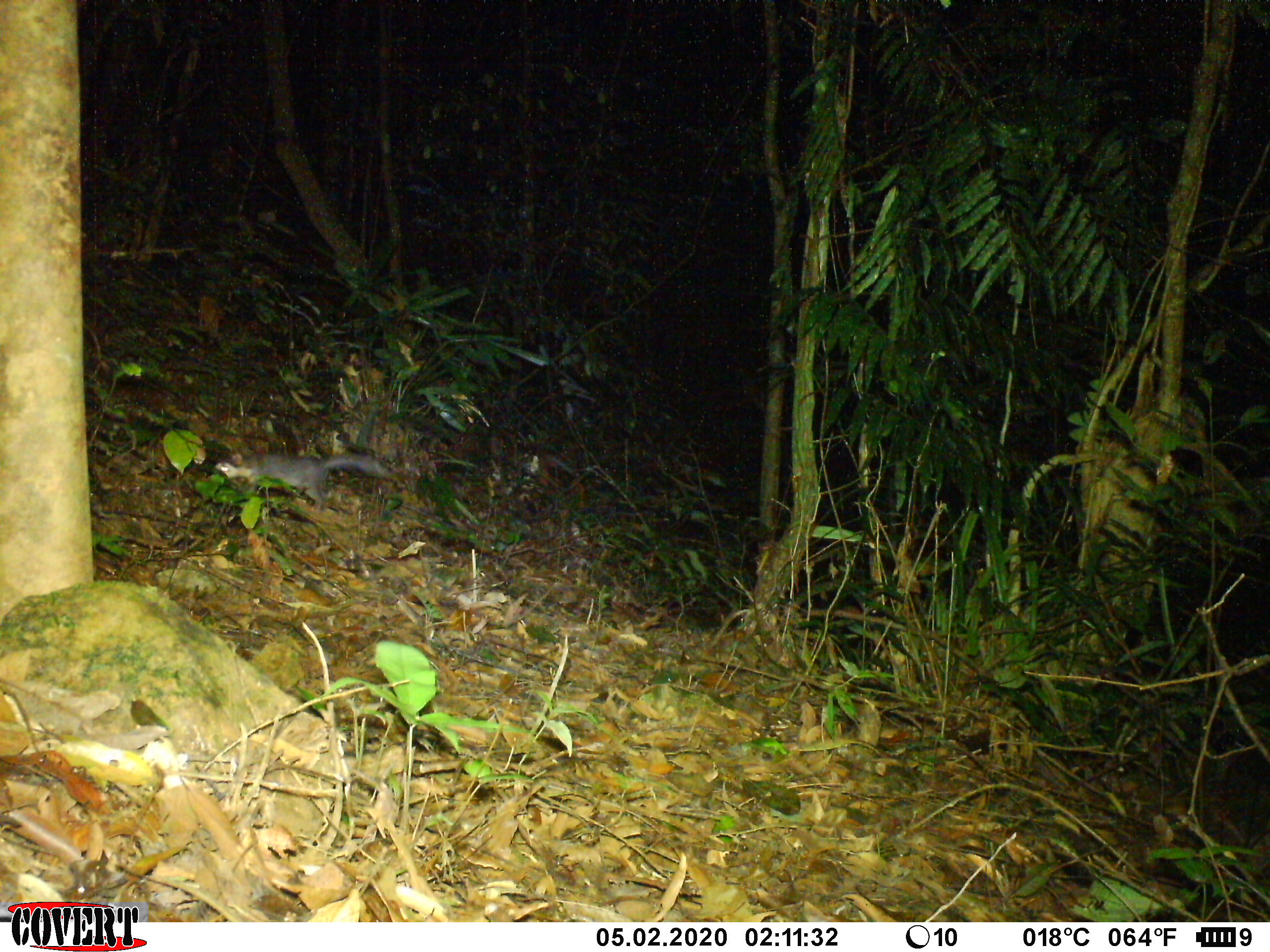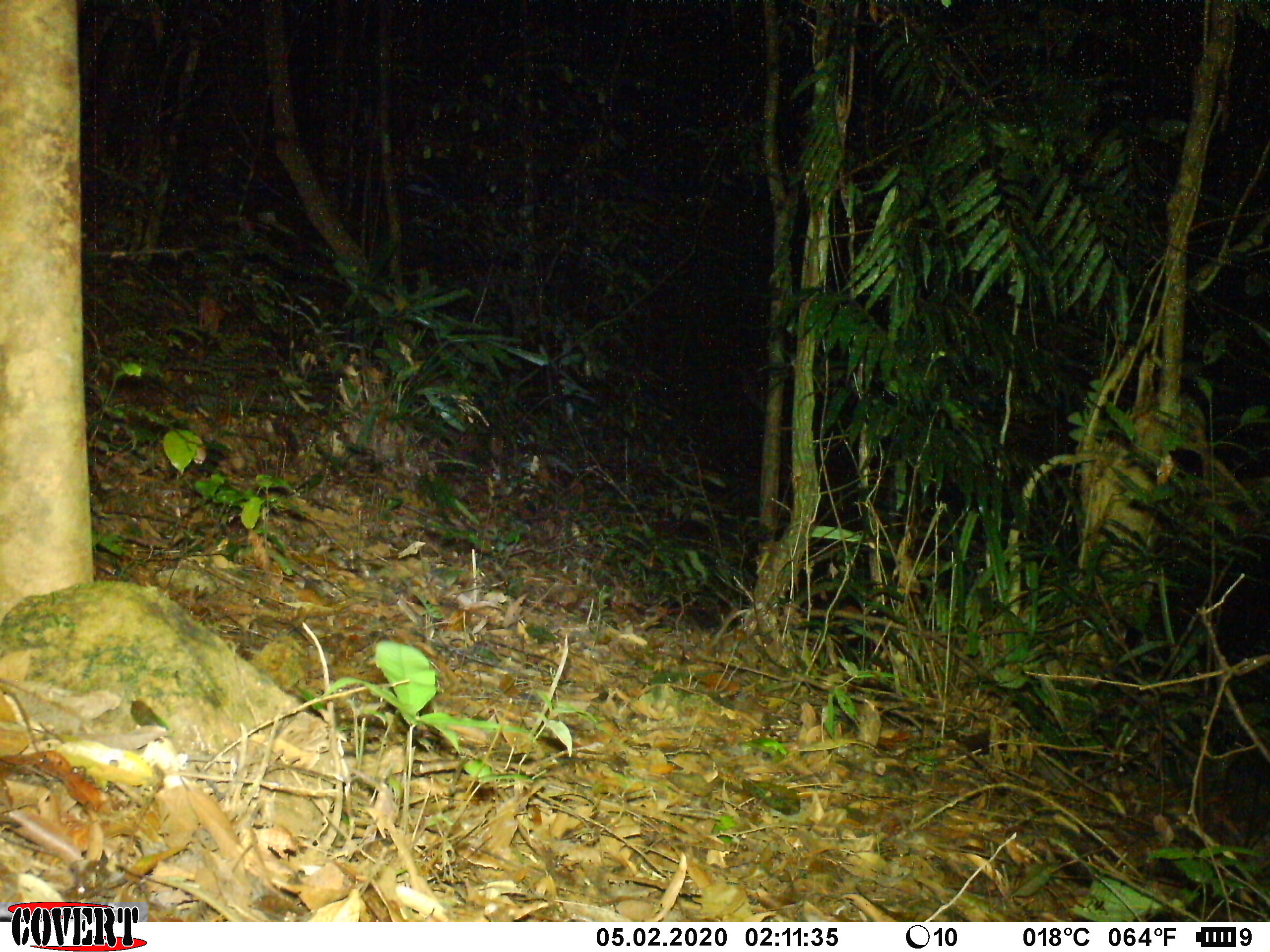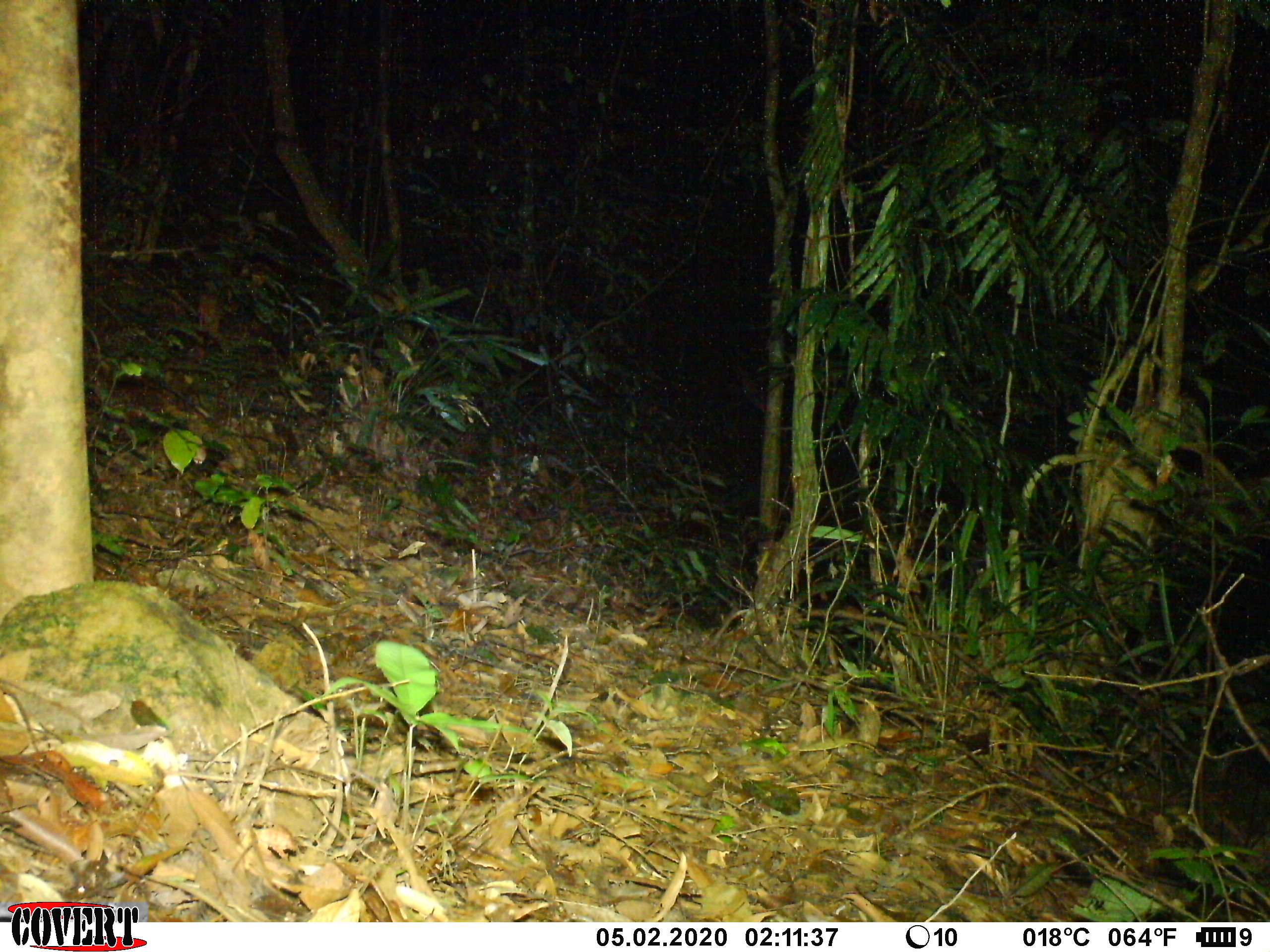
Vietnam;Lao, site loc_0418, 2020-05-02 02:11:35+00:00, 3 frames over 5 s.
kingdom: Animalia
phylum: Chordata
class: Mammalia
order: Carnivora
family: Mustelidae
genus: Melogale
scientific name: Melogale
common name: ferret badger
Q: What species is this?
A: Ferret badger (Melogale).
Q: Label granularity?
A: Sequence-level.